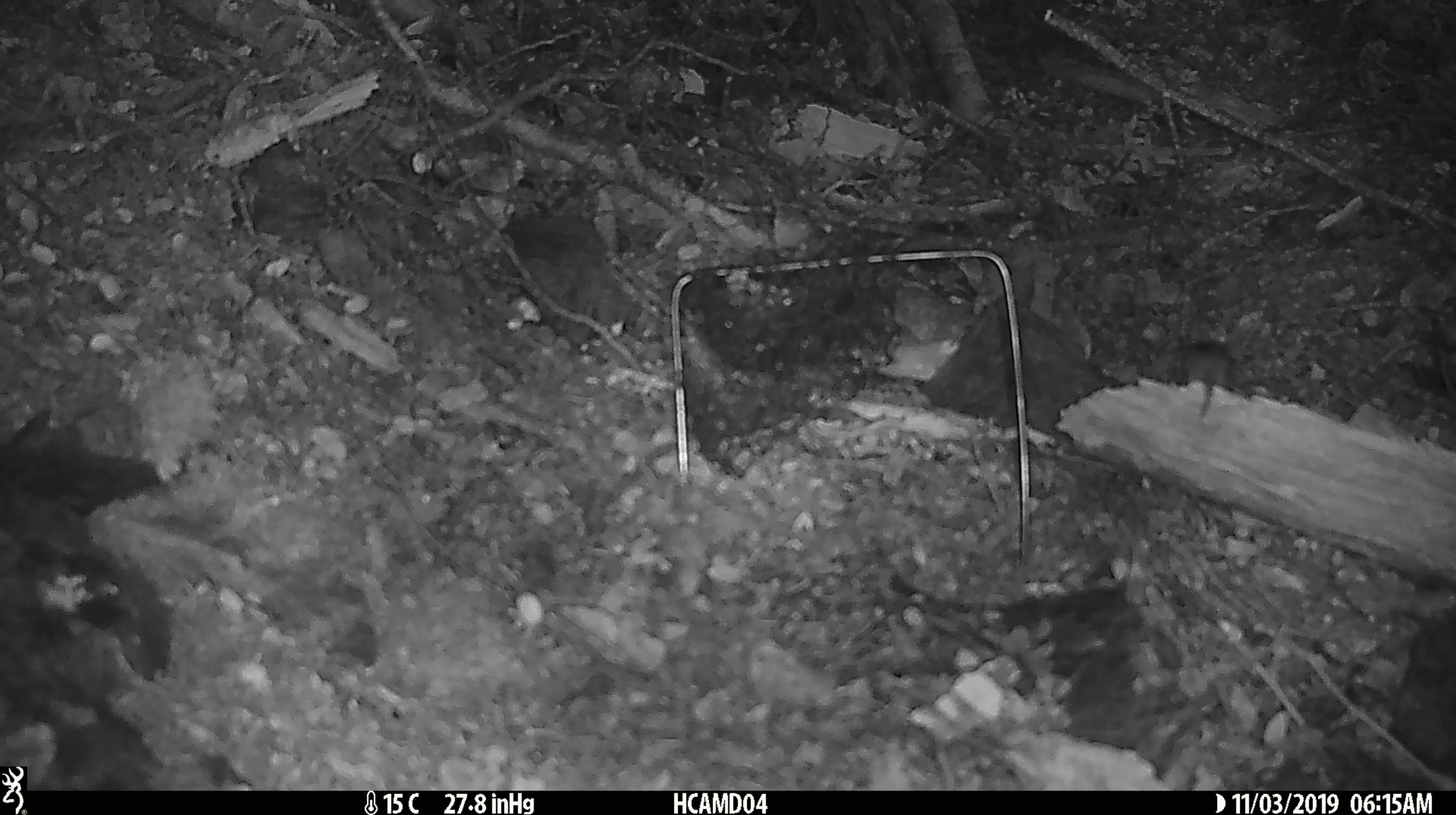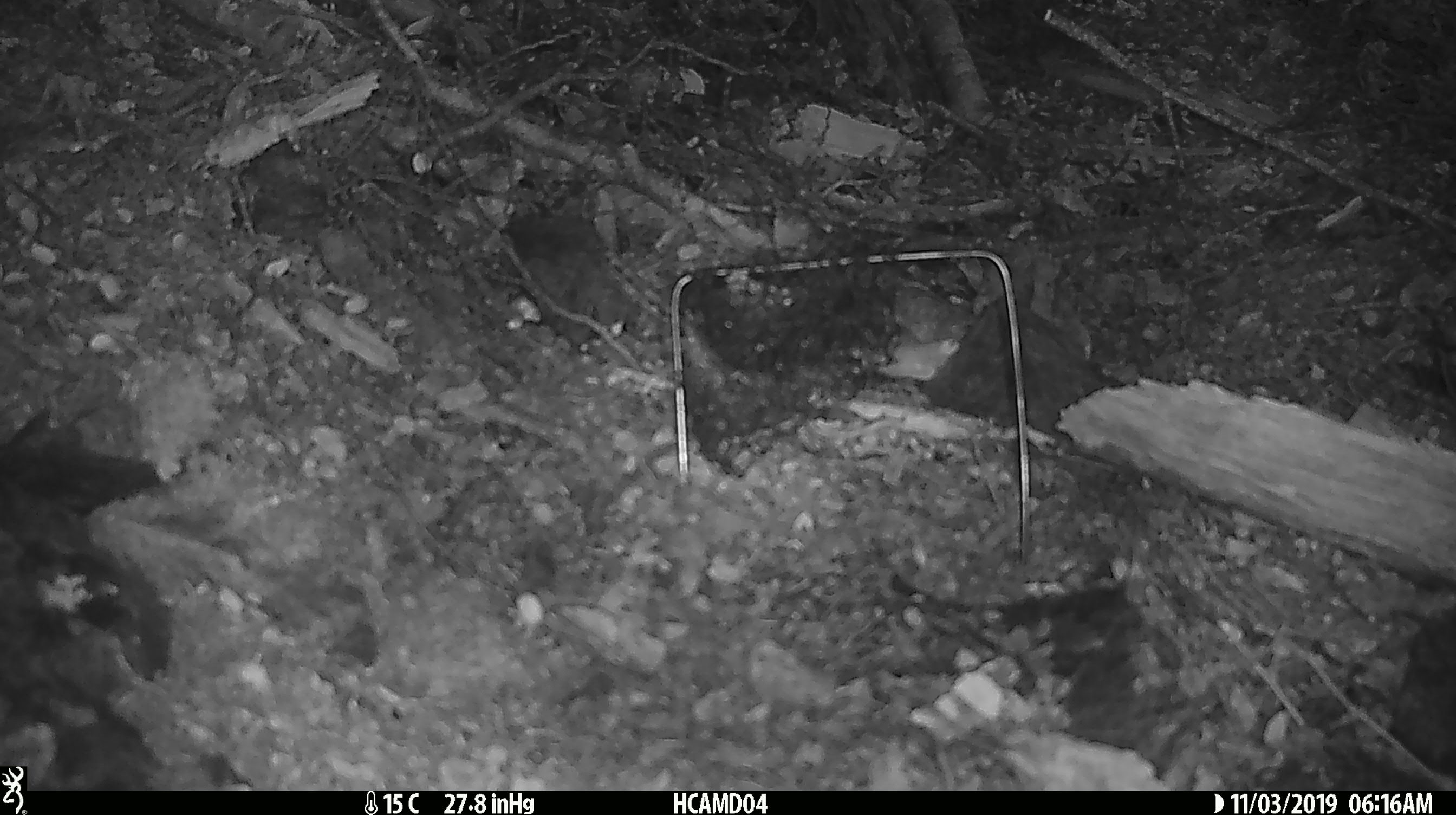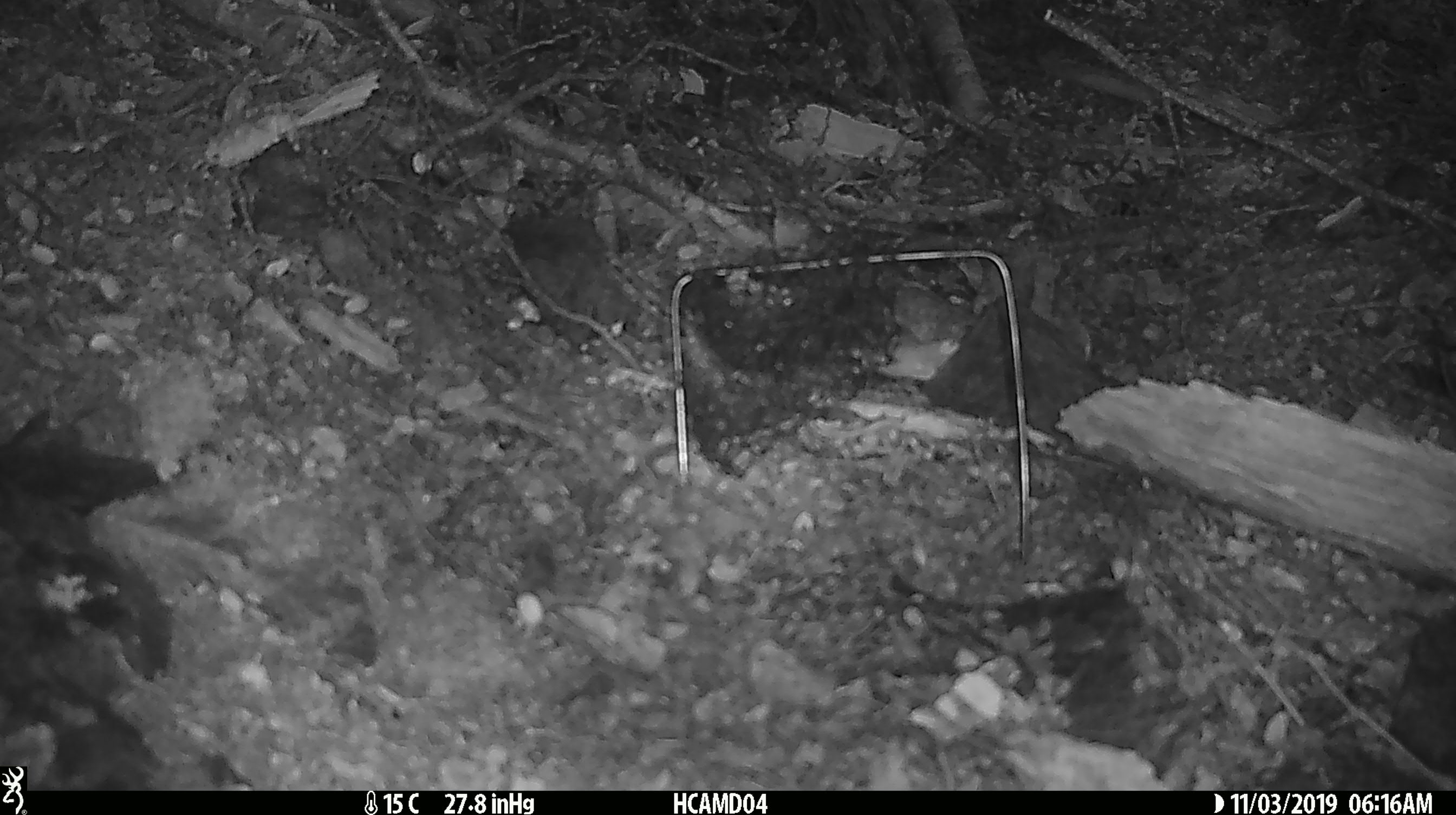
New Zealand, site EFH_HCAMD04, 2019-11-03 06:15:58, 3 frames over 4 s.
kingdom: Animalia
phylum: Chordata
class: Mammalia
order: Rodentia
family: Muridae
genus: Mus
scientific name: Mus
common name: mouse